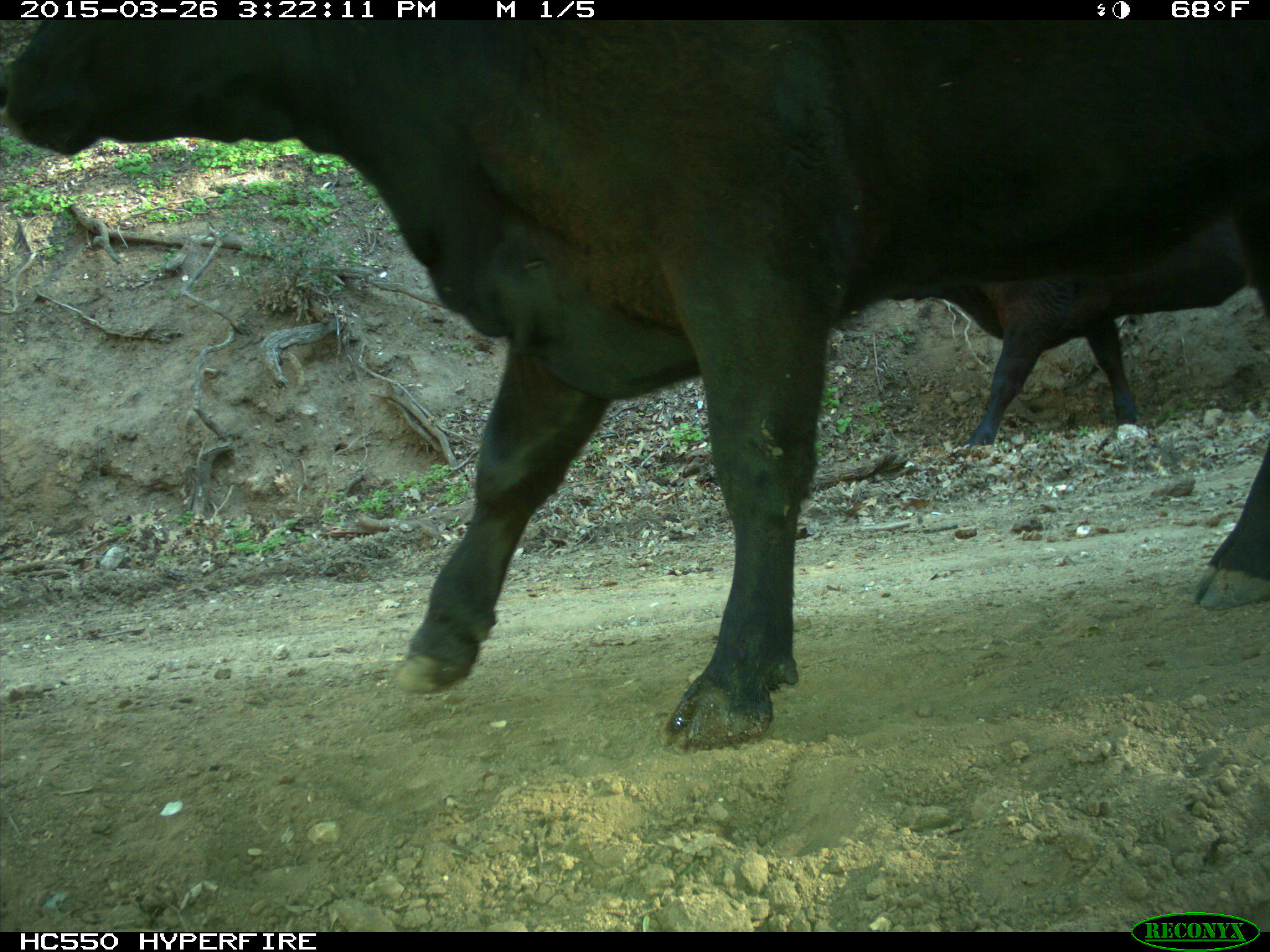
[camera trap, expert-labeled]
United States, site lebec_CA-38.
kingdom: Animalia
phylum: Chordata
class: Mammalia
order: Artiodactyla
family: Bovidae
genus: Bos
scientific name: Bos taurus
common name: domestic cow